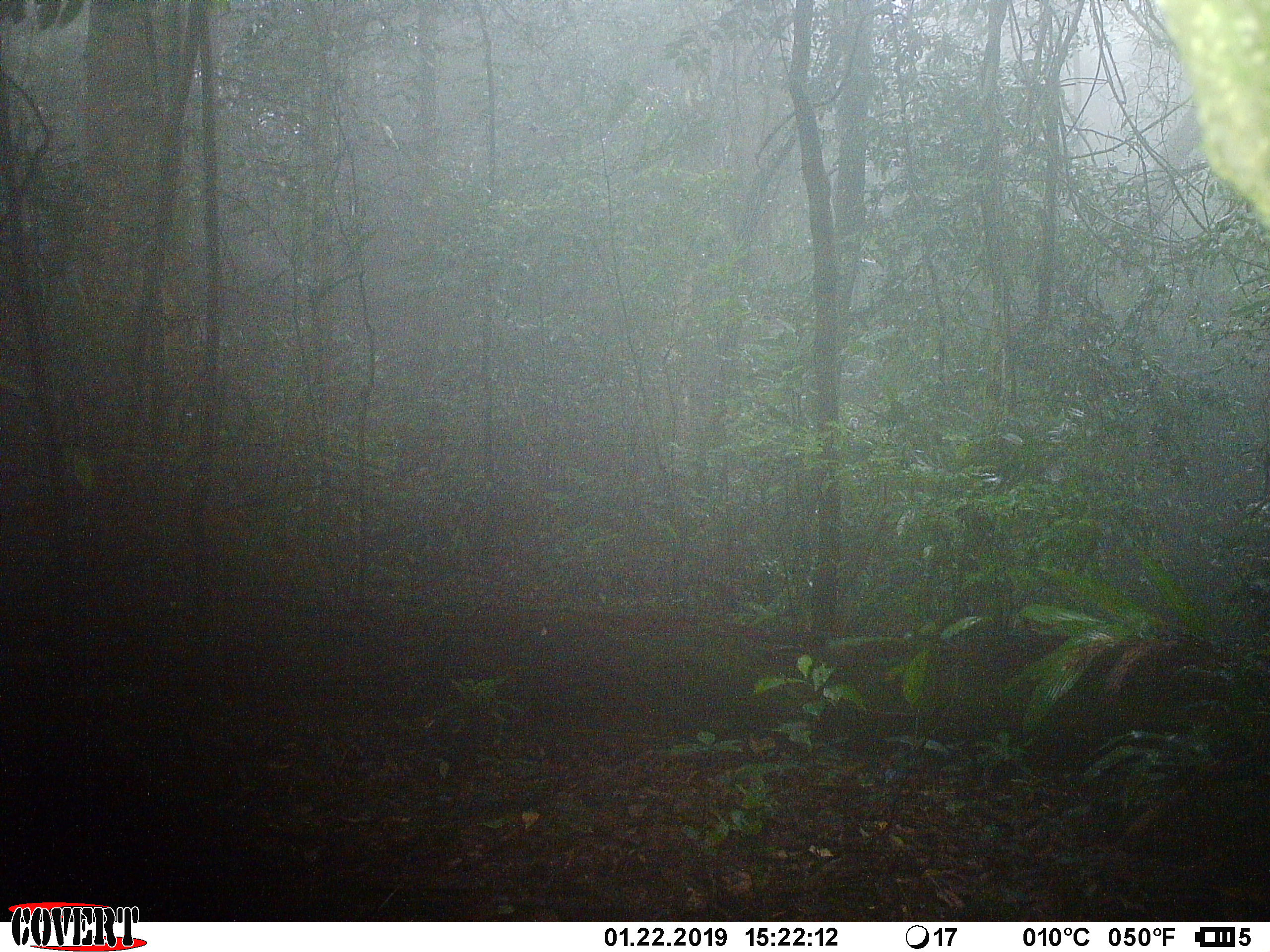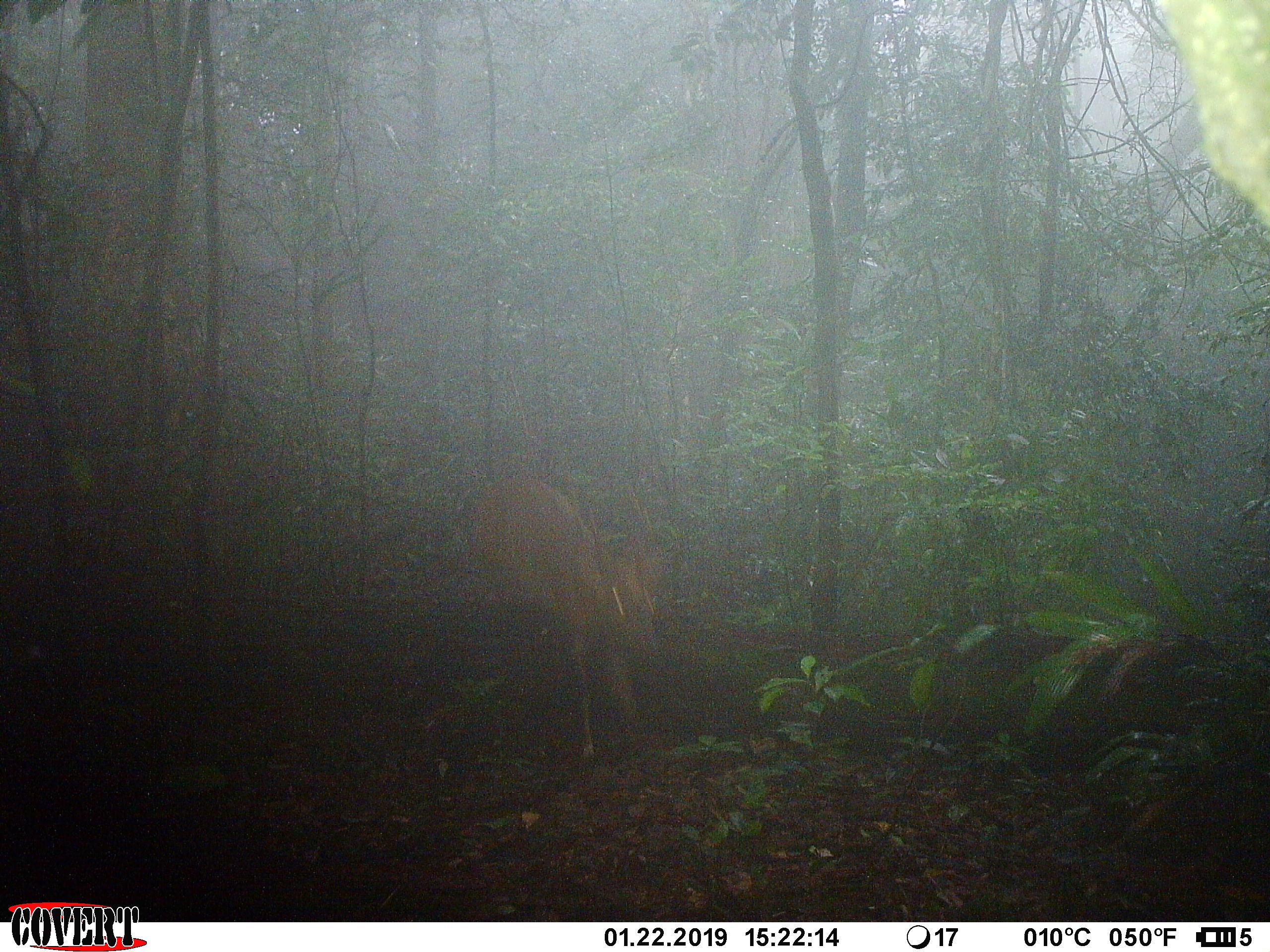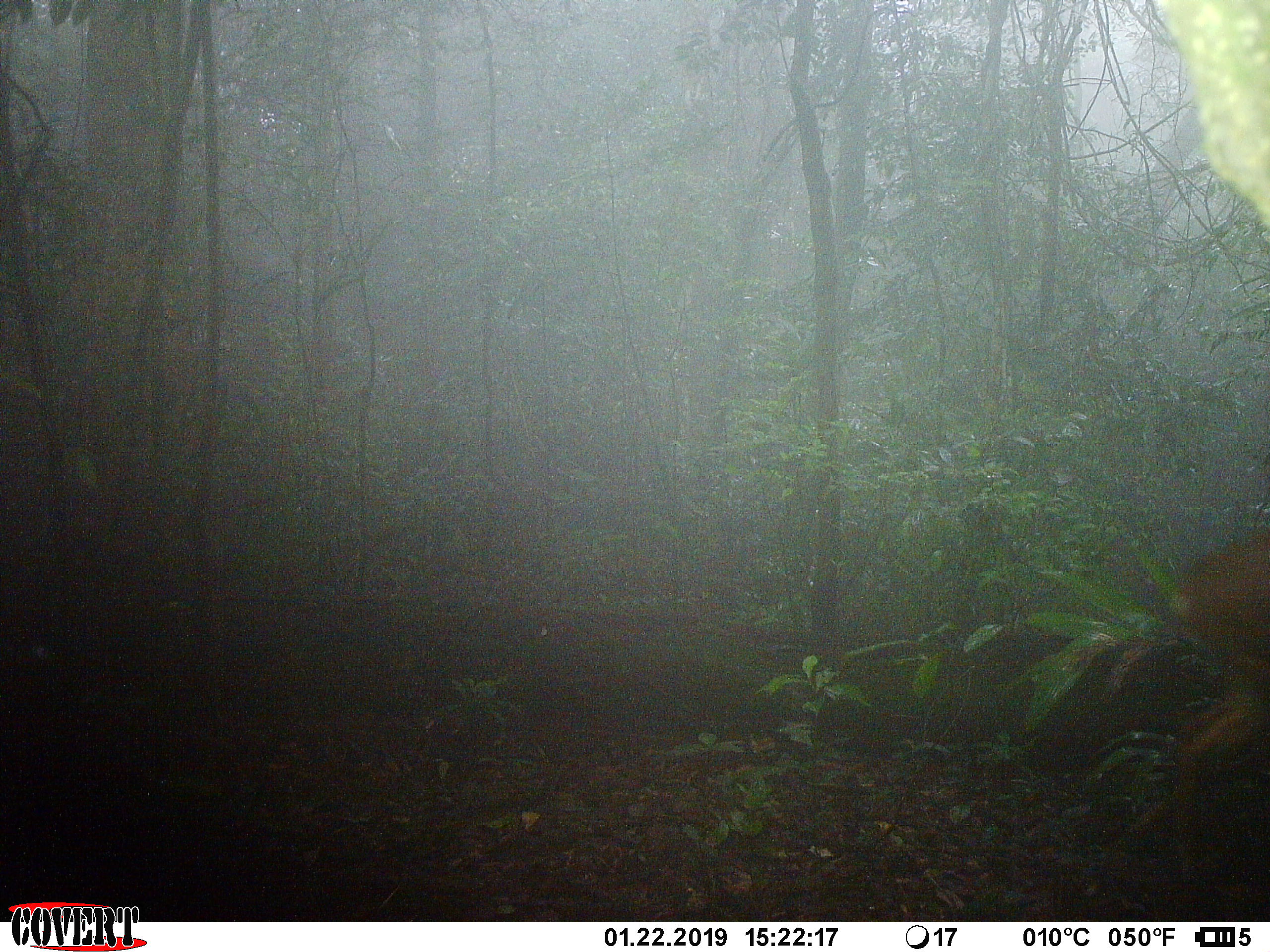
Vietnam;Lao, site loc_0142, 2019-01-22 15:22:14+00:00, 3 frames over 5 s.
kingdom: Animalia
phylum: Chordata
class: Mammalia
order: Artiodactyla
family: Cervidae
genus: Muntiacus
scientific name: Muntiacus vuquangensis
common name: large-antlered muntjac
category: large antlered muntjac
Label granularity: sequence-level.